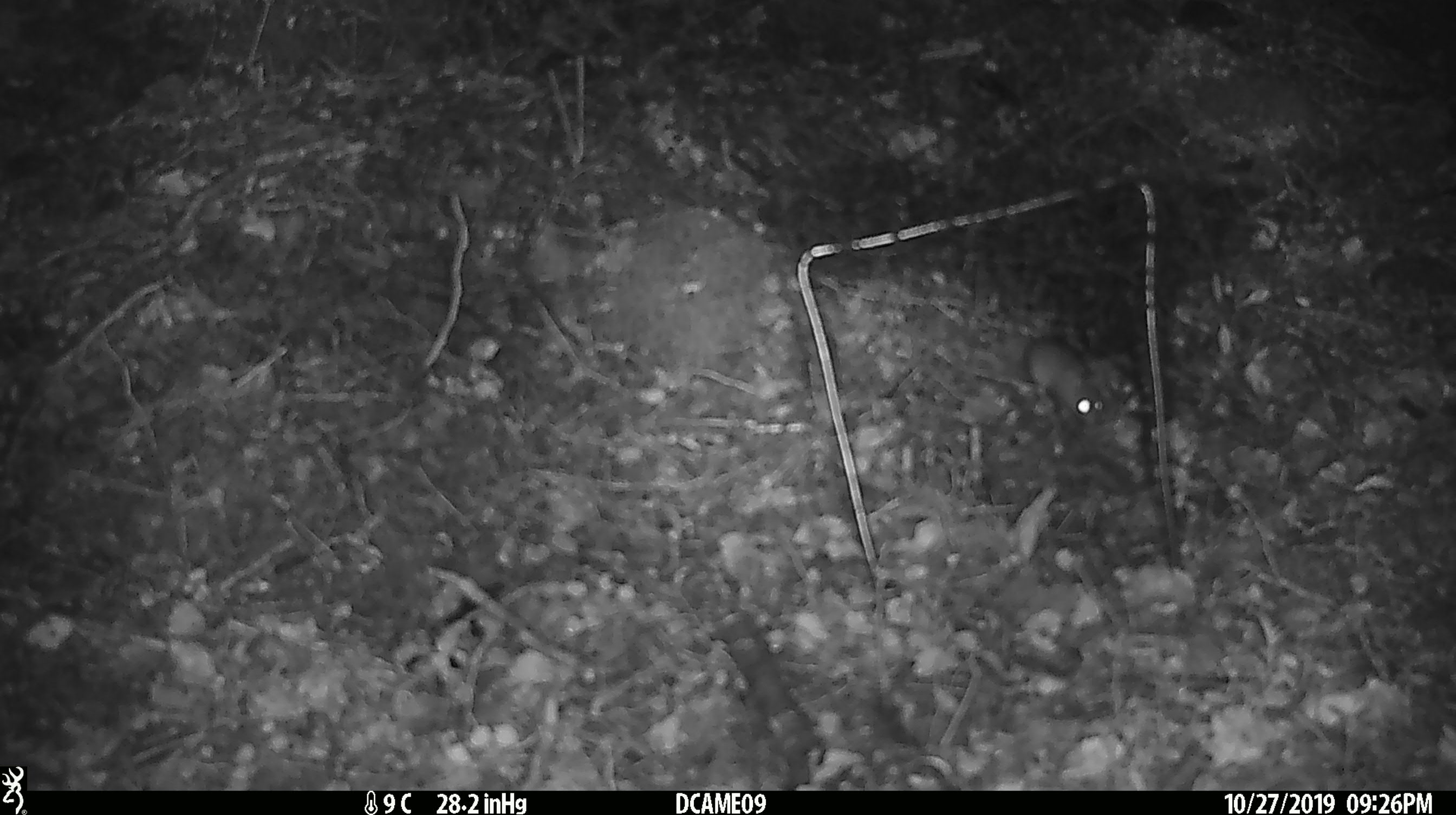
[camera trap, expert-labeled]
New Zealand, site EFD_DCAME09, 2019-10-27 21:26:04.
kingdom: Animalia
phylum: Chordata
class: Mammalia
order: Rodentia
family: Muridae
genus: Mus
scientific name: Mus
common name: mouse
Mouse (Mus).